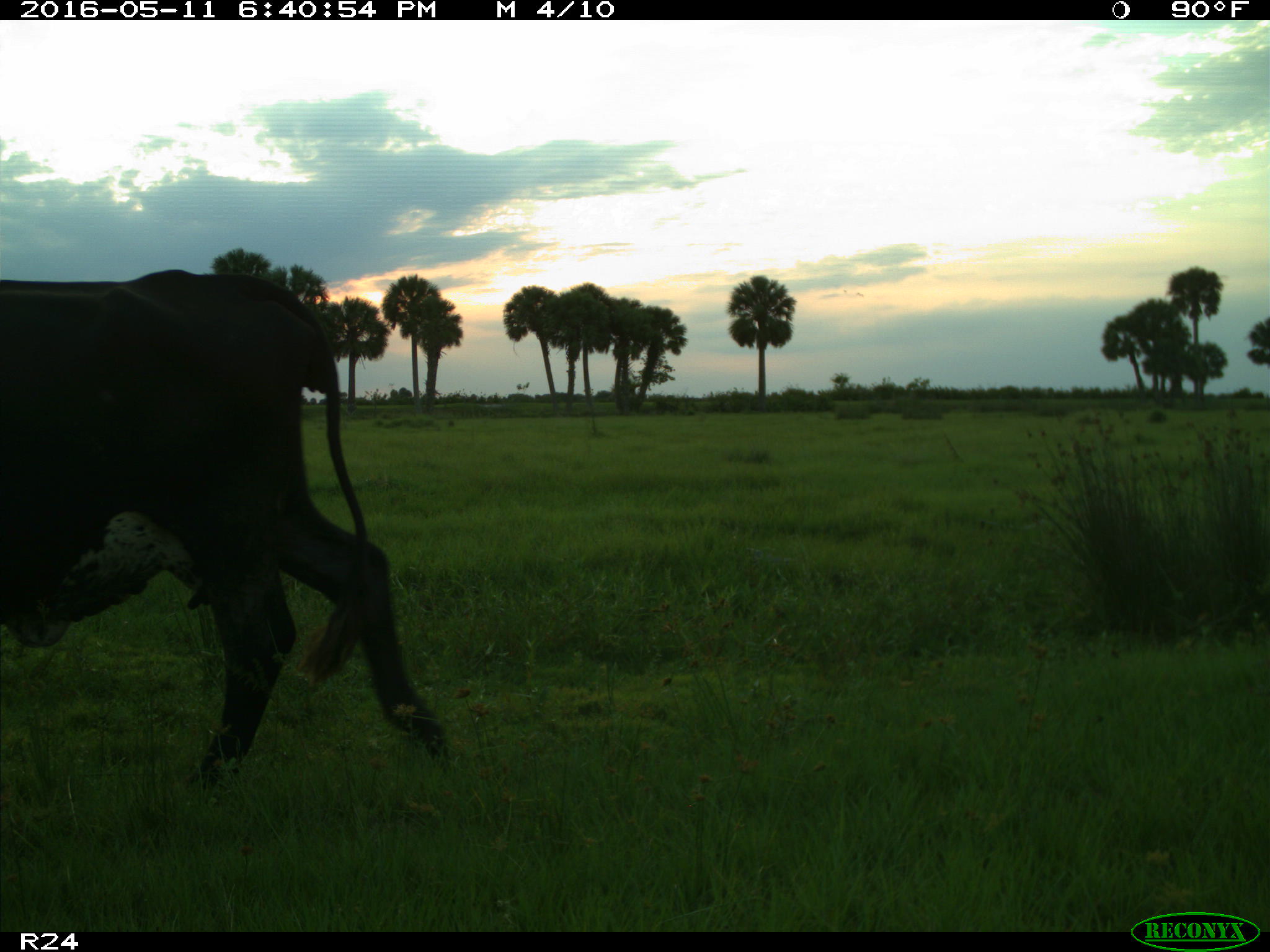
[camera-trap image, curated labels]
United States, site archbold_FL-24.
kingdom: Animalia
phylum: Chordata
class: Mammalia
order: Artiodactyla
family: Bovidae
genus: Bos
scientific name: Bos taurus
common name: domestic cow